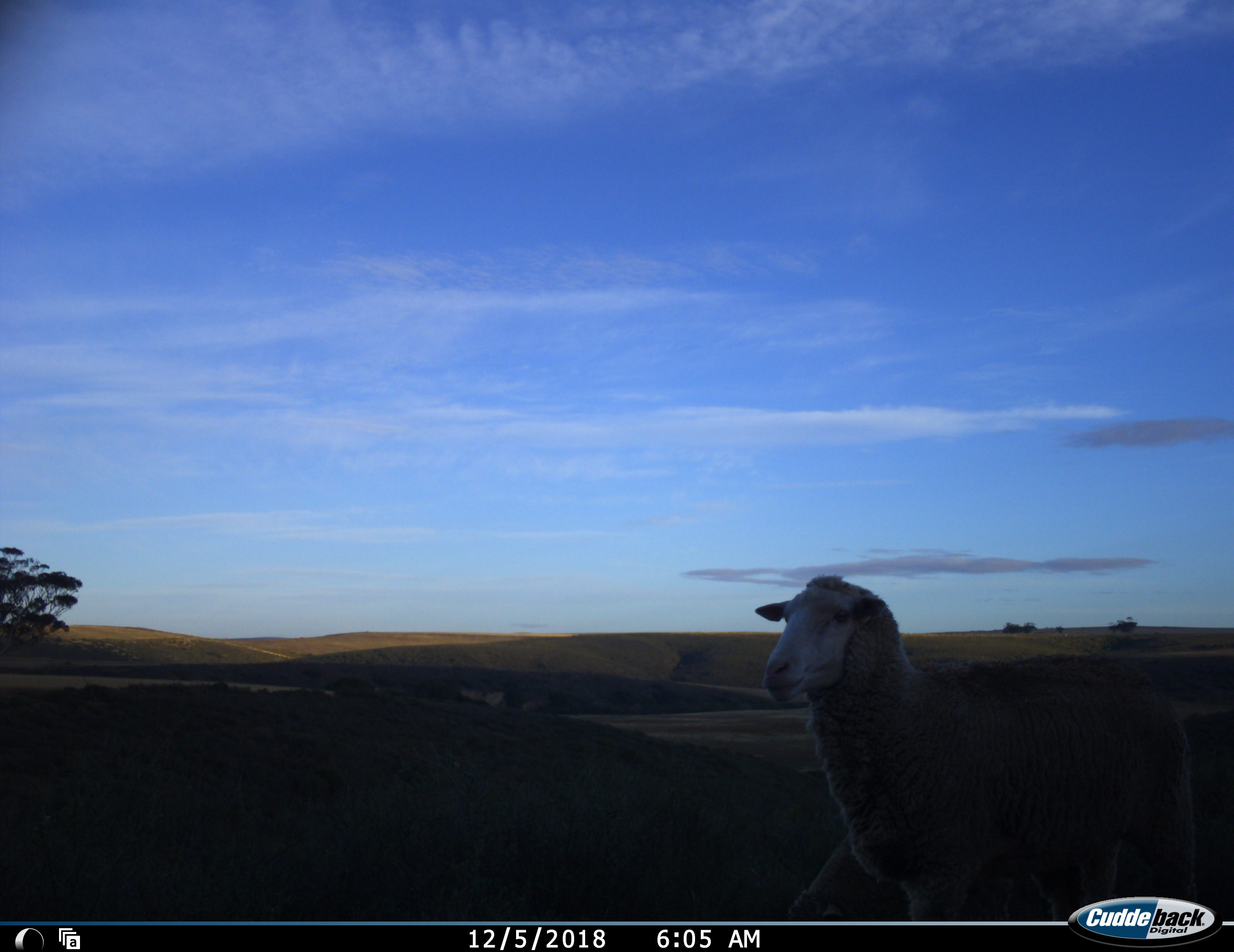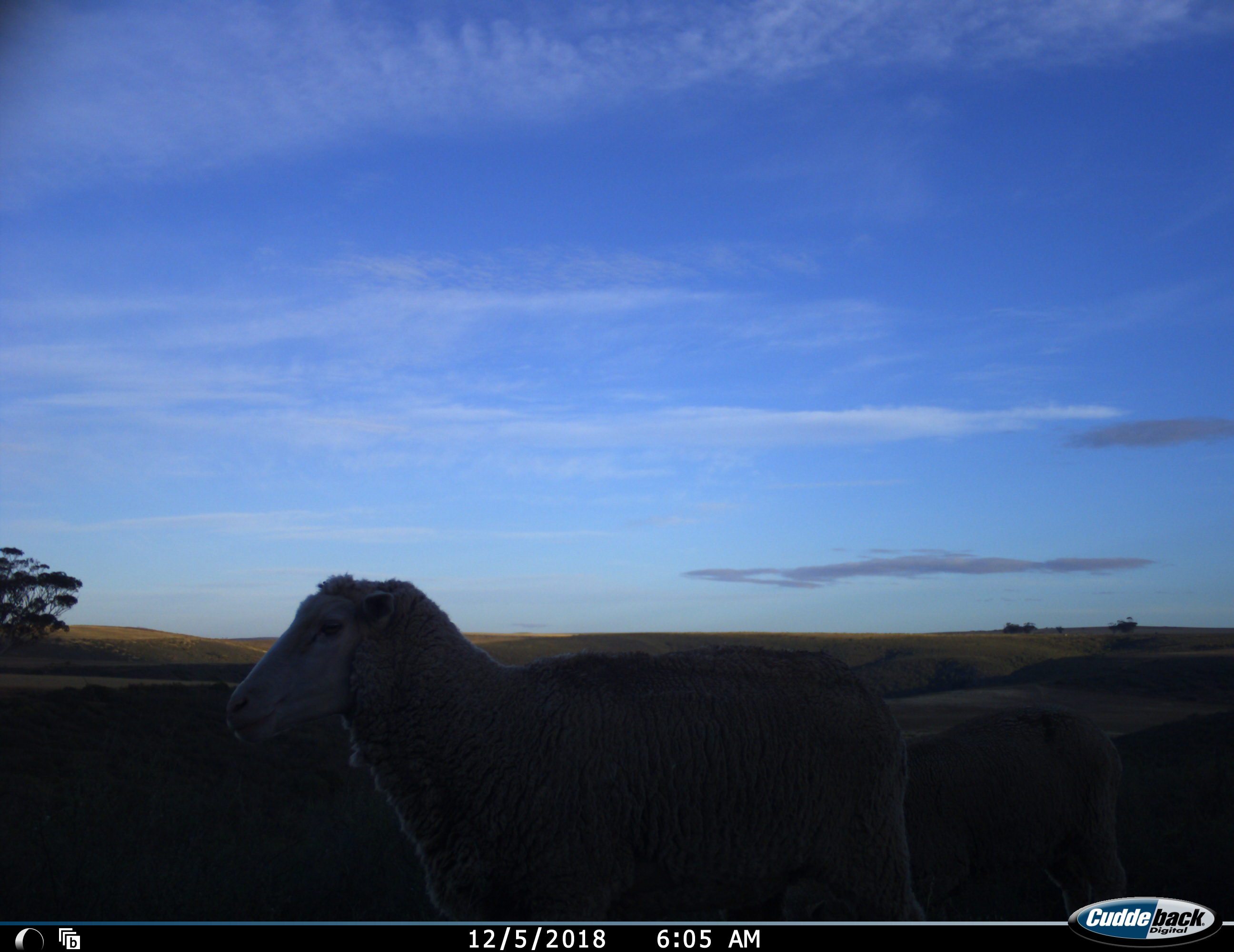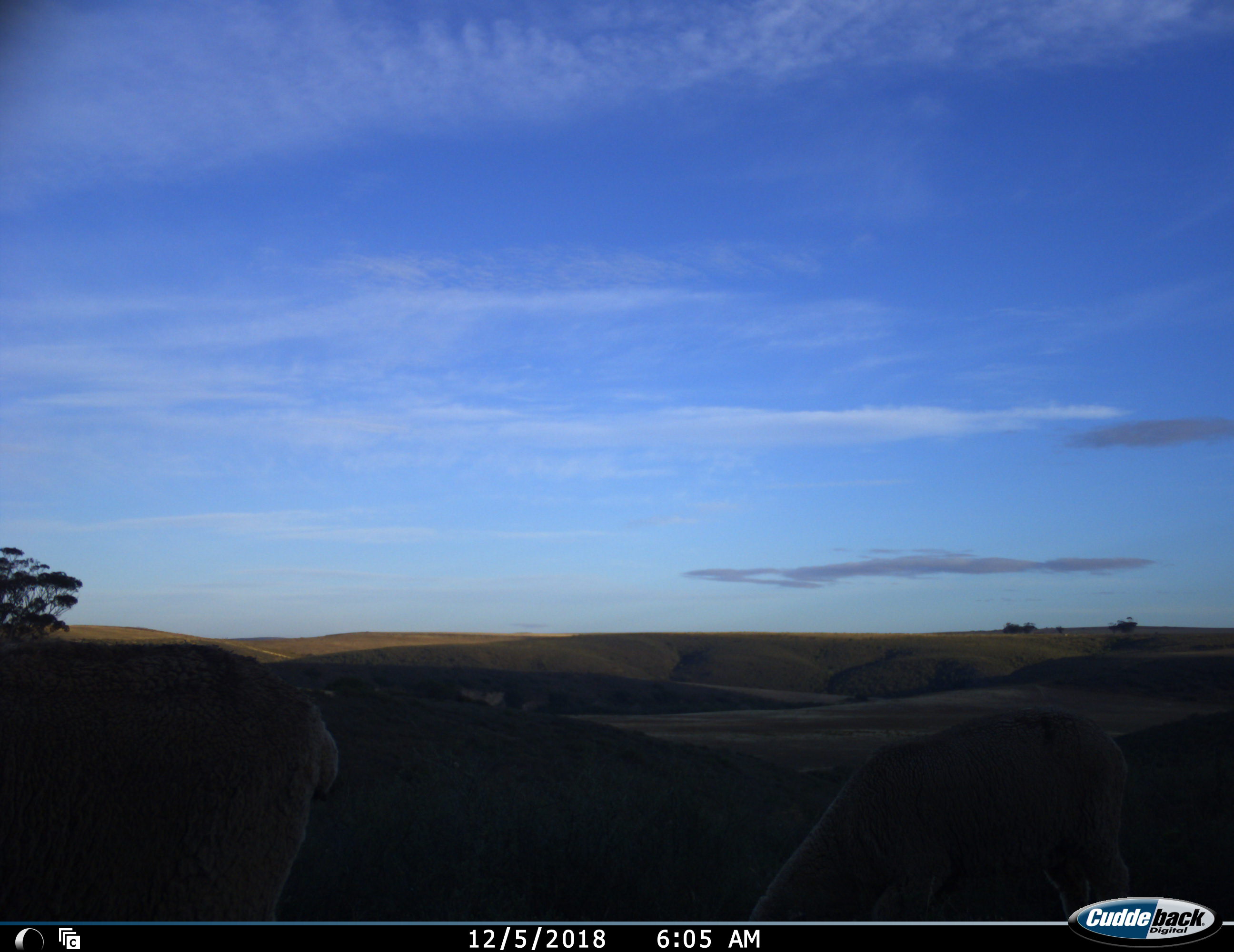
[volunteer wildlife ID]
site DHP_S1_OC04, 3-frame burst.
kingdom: Animalia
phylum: Chordata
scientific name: Vertebrata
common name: domestic animal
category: domesticanimal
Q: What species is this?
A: Domesticanimal (domestic animal) (Vertebrata).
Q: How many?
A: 2.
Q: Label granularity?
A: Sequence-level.